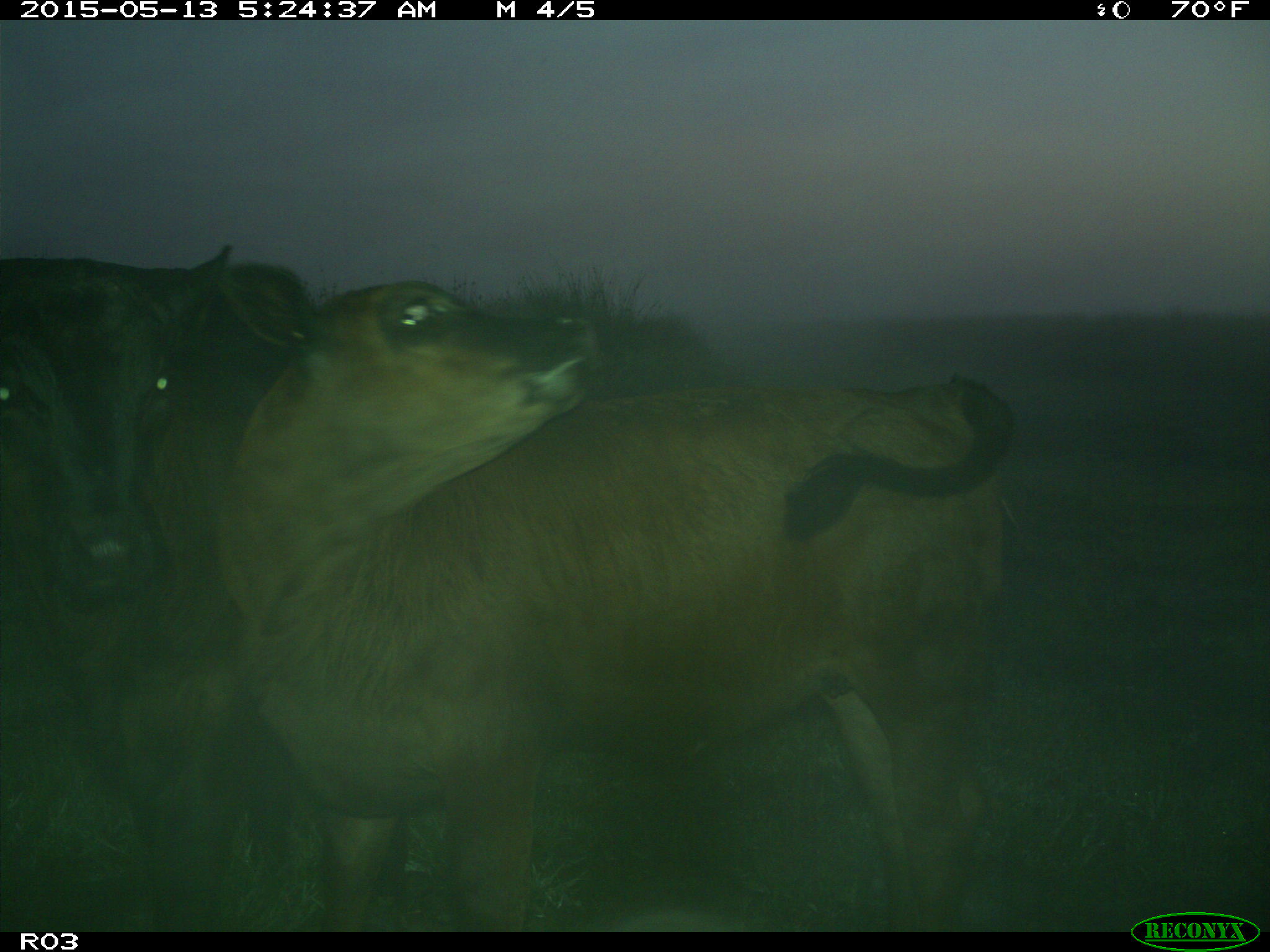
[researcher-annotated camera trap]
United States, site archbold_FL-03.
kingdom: Animalia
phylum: Chordata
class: Mammalia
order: Artiodactyla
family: Bovidae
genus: Bos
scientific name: Bos taurus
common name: domestic cow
Bos taurus (domestic cow).